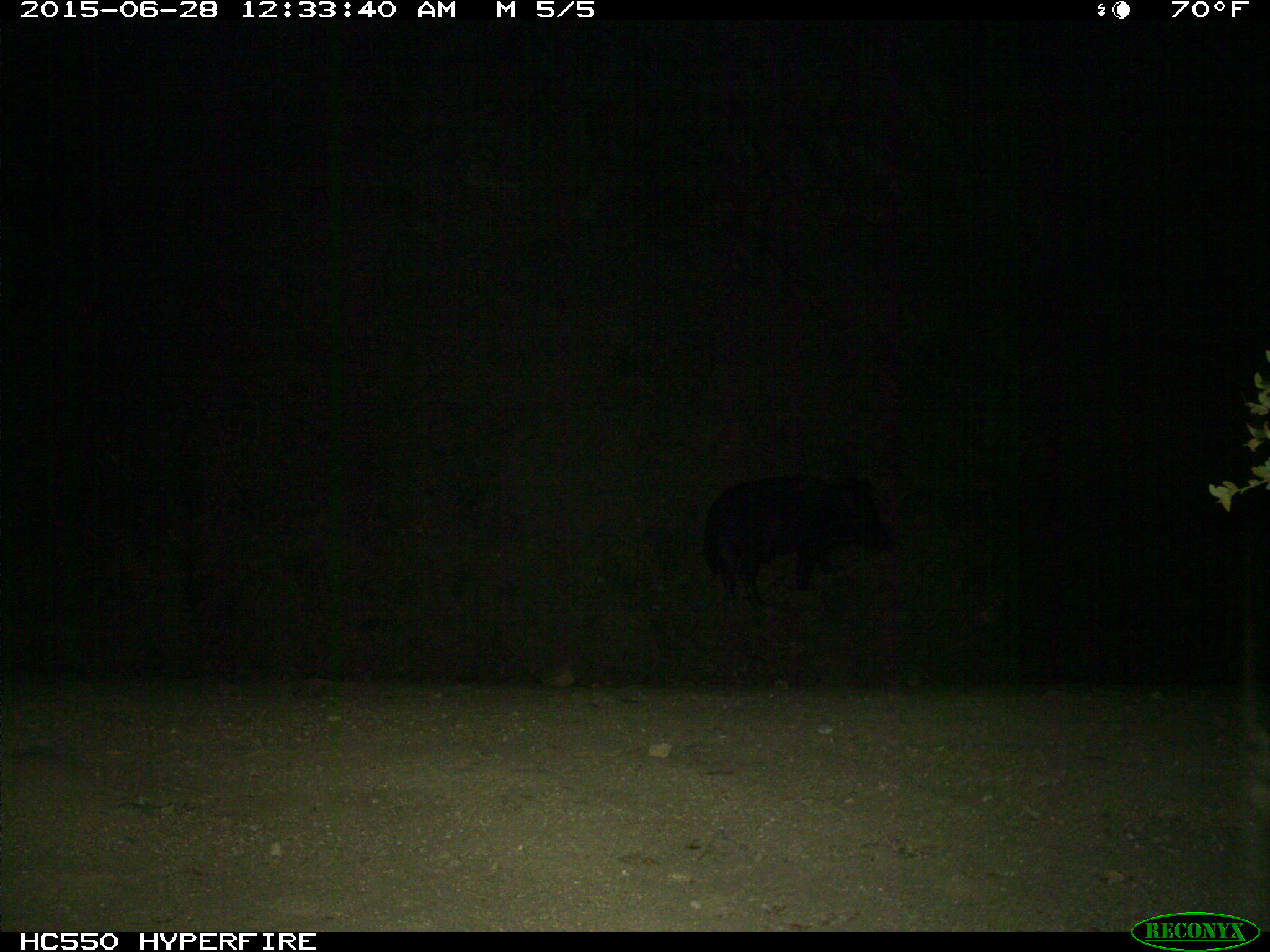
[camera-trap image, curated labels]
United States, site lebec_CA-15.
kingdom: Animalia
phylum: Chordata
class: Mammalia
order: Artiodactyla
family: Suidae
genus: Sus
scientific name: Sus scrofa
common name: wild boar